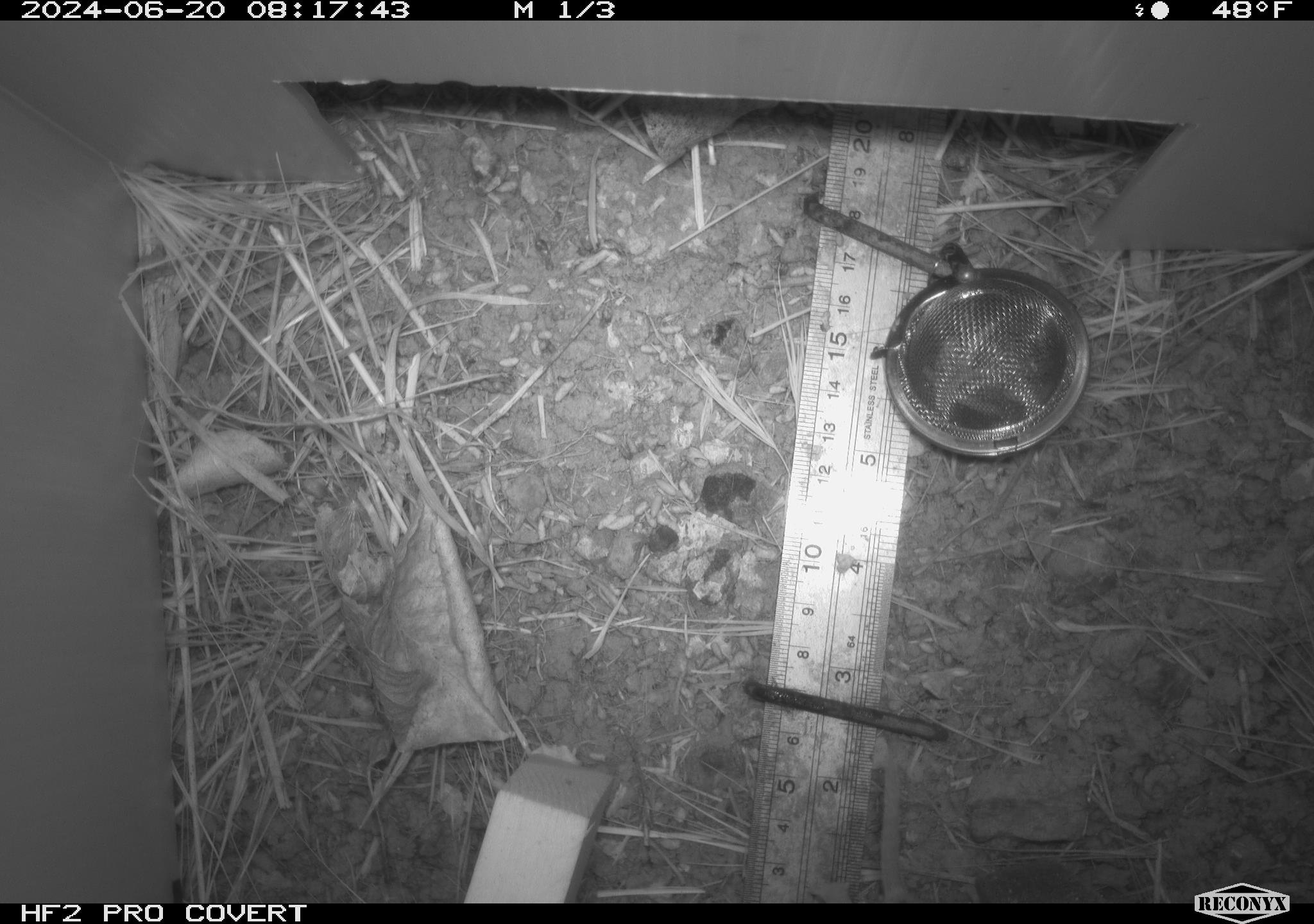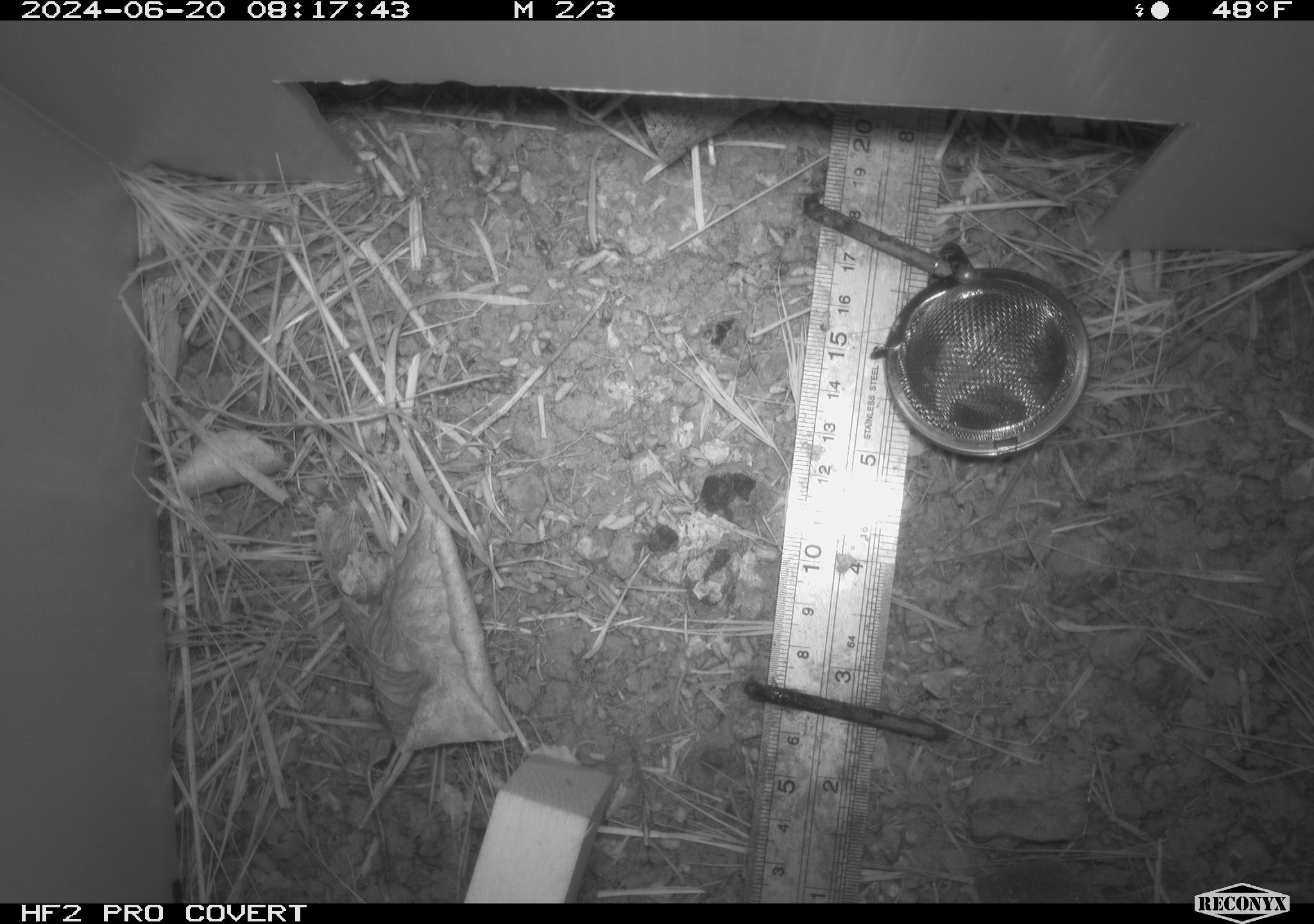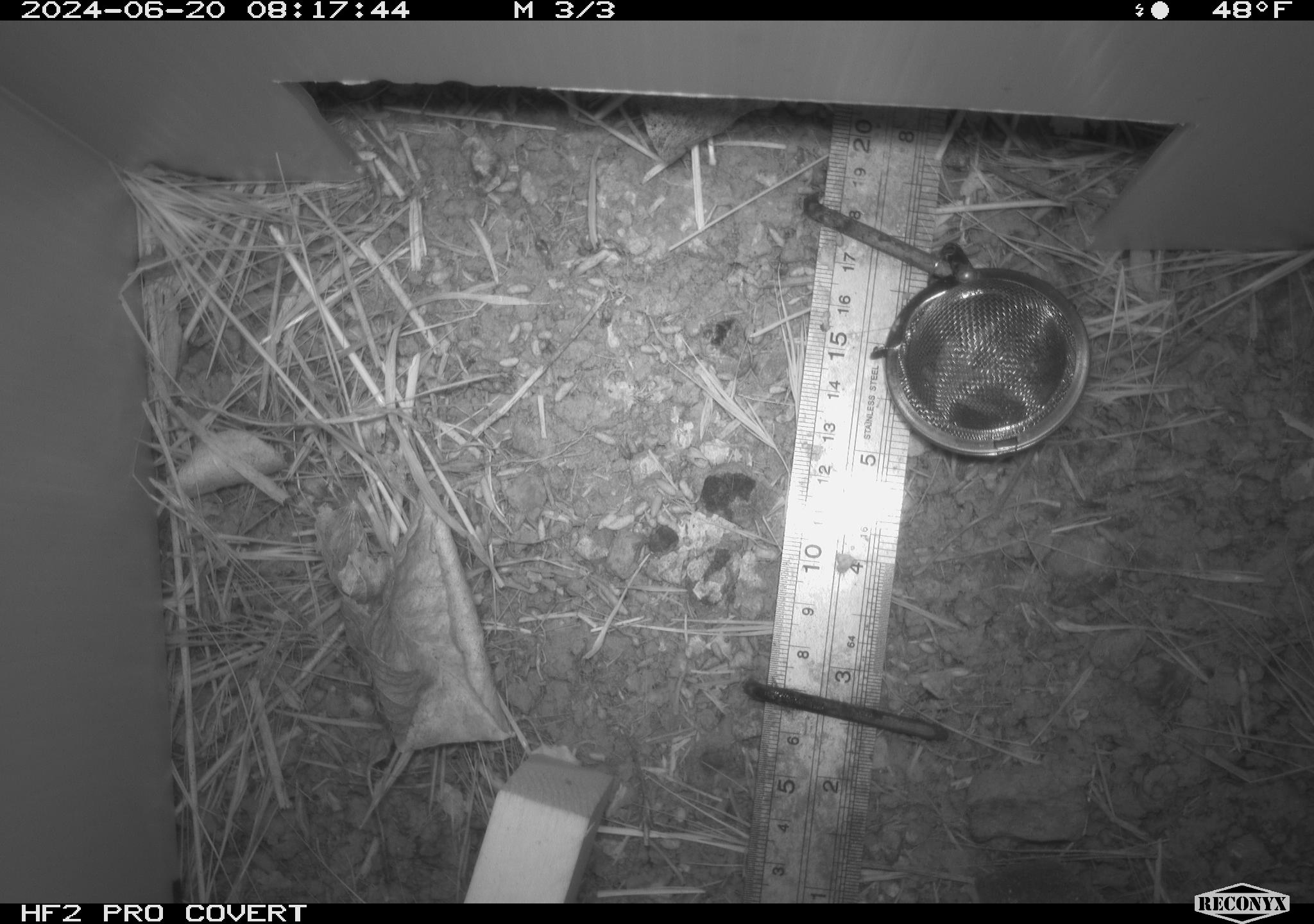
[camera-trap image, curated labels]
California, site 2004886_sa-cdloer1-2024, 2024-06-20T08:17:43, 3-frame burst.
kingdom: Animalia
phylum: Chordata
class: Mammalia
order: Rodentia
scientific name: Rodentia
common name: mouse species